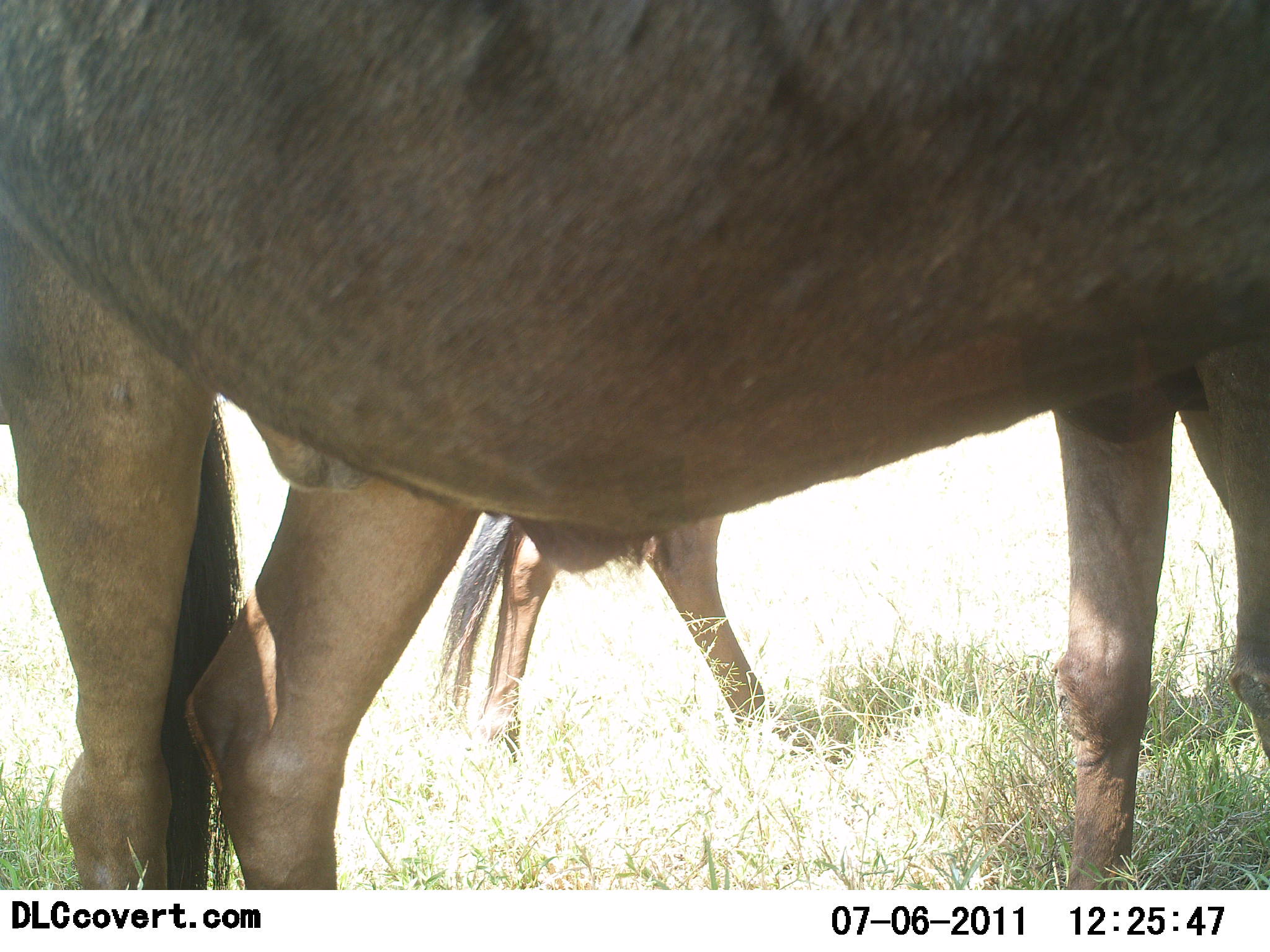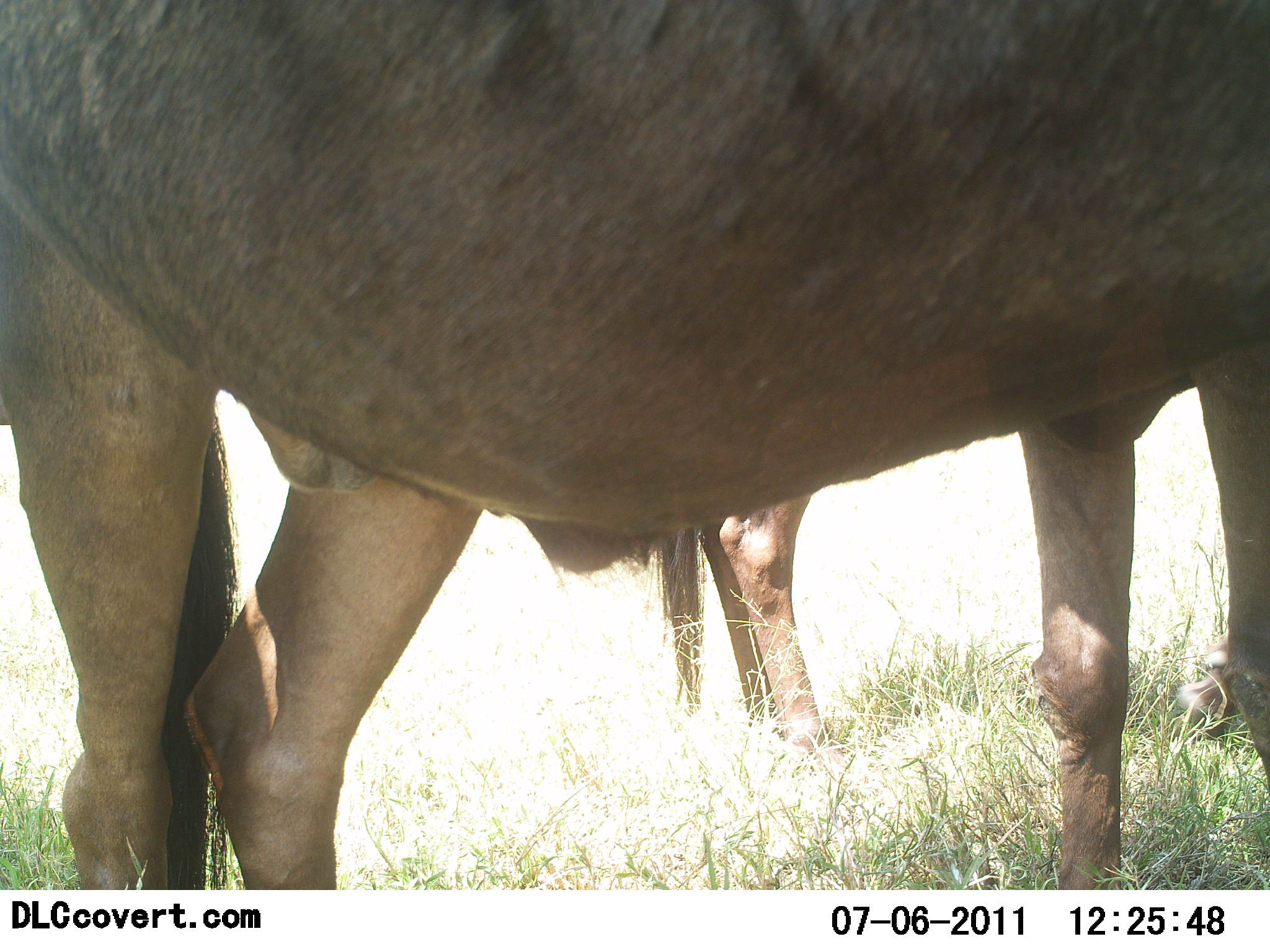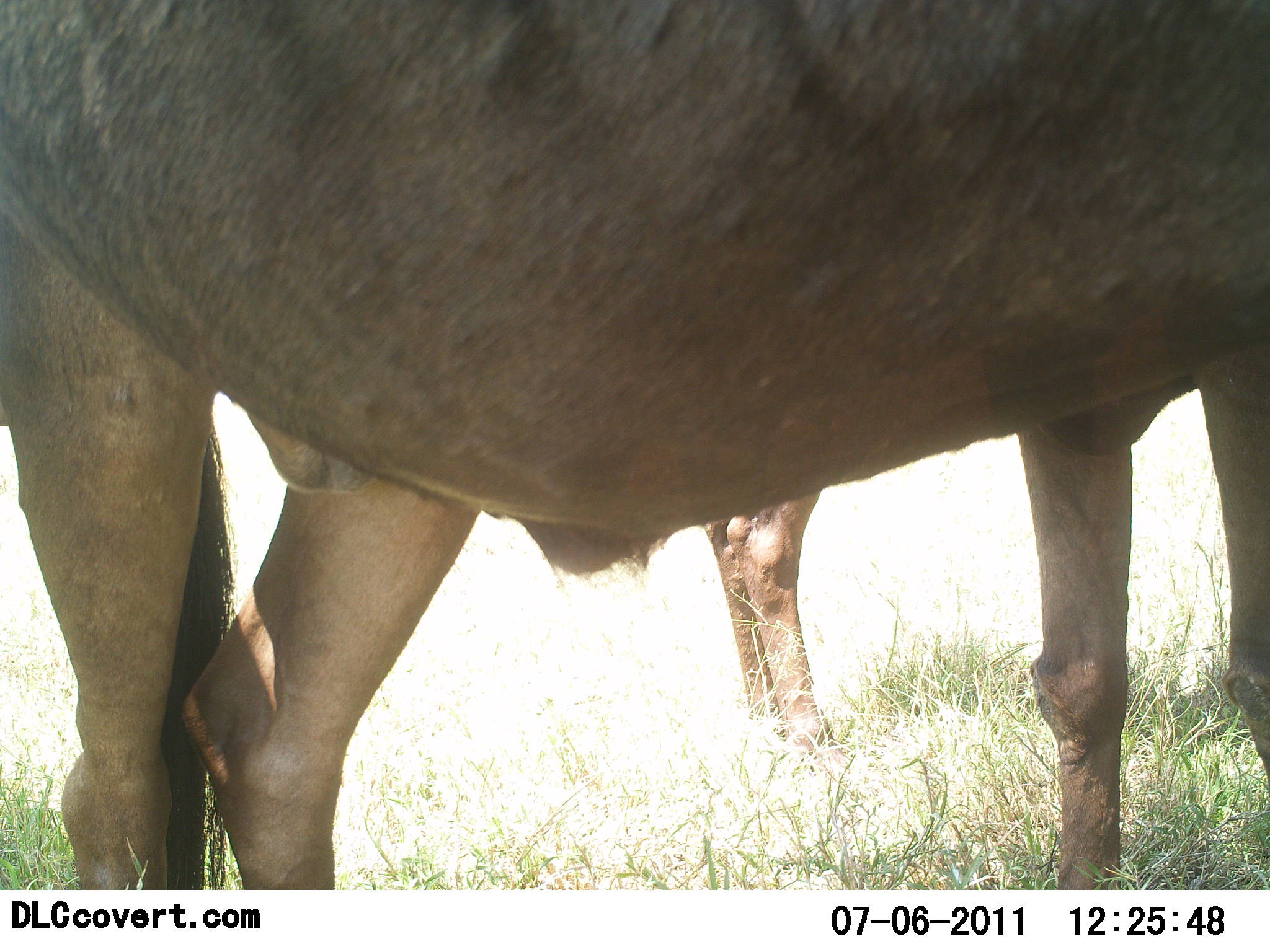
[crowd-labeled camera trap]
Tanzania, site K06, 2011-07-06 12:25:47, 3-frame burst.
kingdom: Animalia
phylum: Chordata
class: Mammalia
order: Artiodactyla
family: Bovidae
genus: Connochaetes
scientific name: Connochaetes taurinus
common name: blue wildebeest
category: wildebeest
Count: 2.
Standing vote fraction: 83%.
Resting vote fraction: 17%.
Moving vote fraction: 33%.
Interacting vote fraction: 0%.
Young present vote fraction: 0%.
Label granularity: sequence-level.